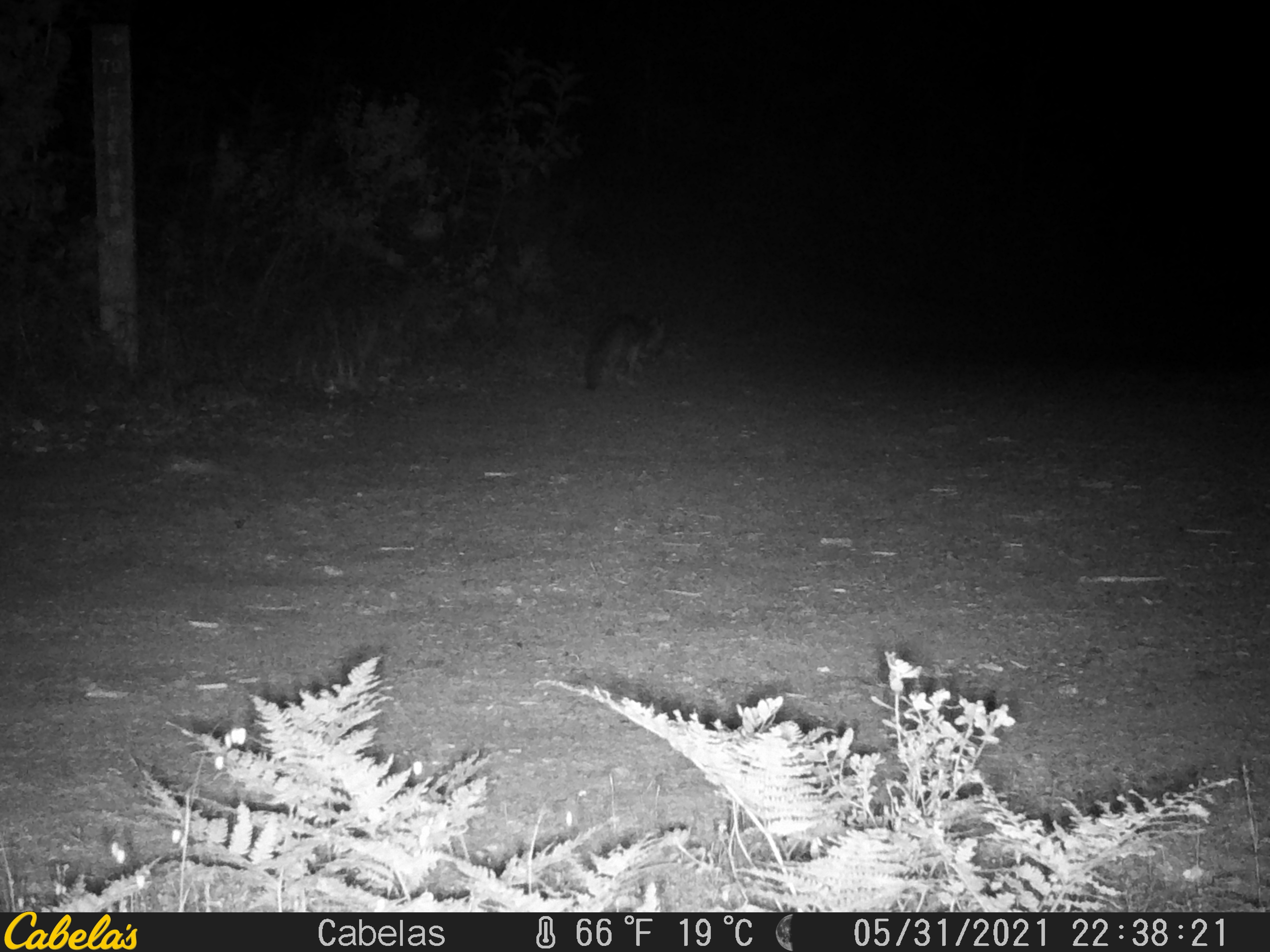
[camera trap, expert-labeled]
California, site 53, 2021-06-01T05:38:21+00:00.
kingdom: Animalia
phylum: Chordata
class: Mammalia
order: Carnivora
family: Canidae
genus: Urocyon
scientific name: Urocyon cinereoargenteus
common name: gray fox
Gray fox (Urocyon cinereoargenteus).